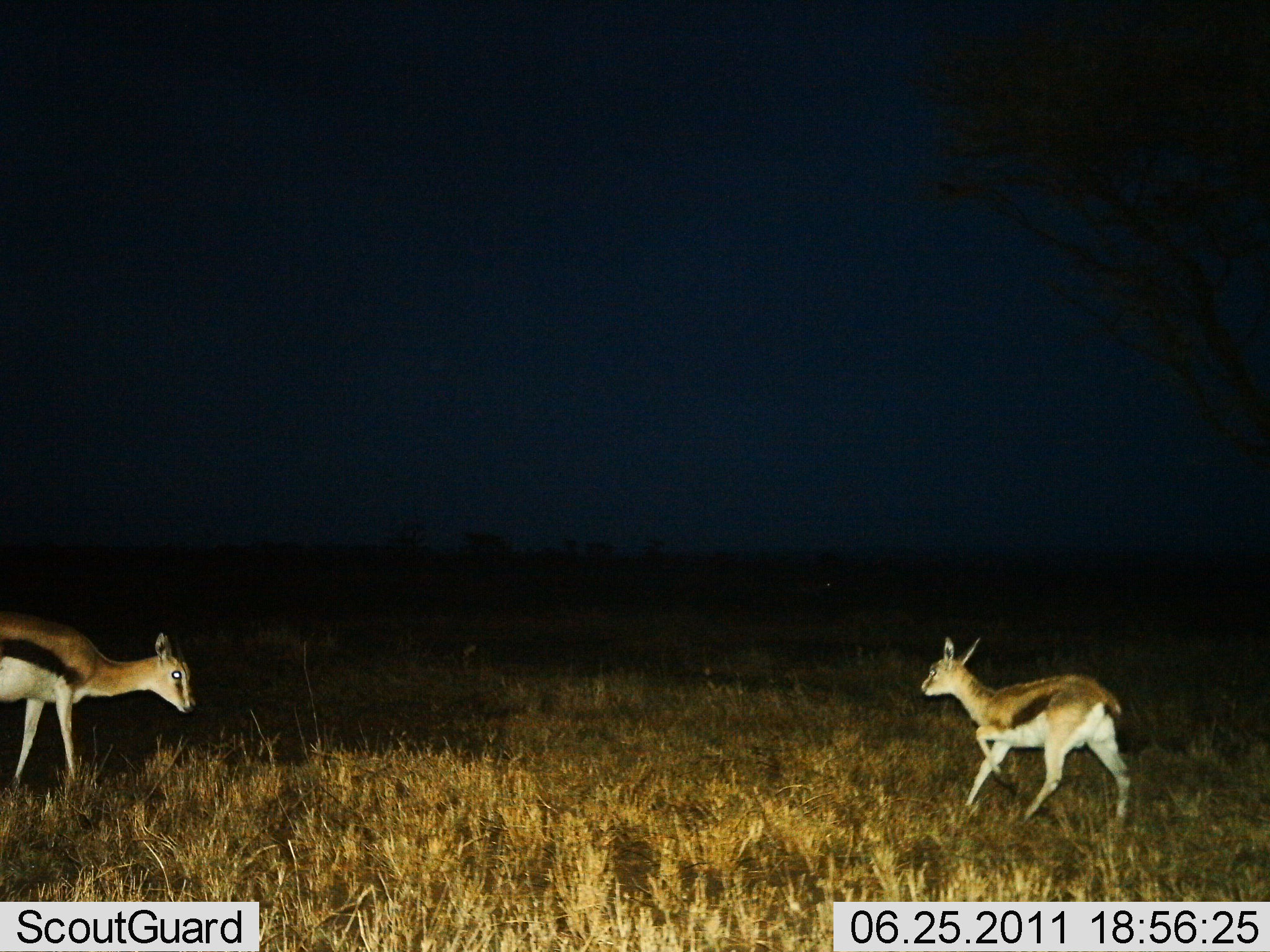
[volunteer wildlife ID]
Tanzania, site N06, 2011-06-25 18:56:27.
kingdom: Animalia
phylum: Chordata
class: Mammalia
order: Artiodactyla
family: Bovidae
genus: Eudorcas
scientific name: Eudorcas thomsonii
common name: thomson's gazelle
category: gazellethomsons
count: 2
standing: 82%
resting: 0%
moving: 73%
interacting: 0%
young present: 45%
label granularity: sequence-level